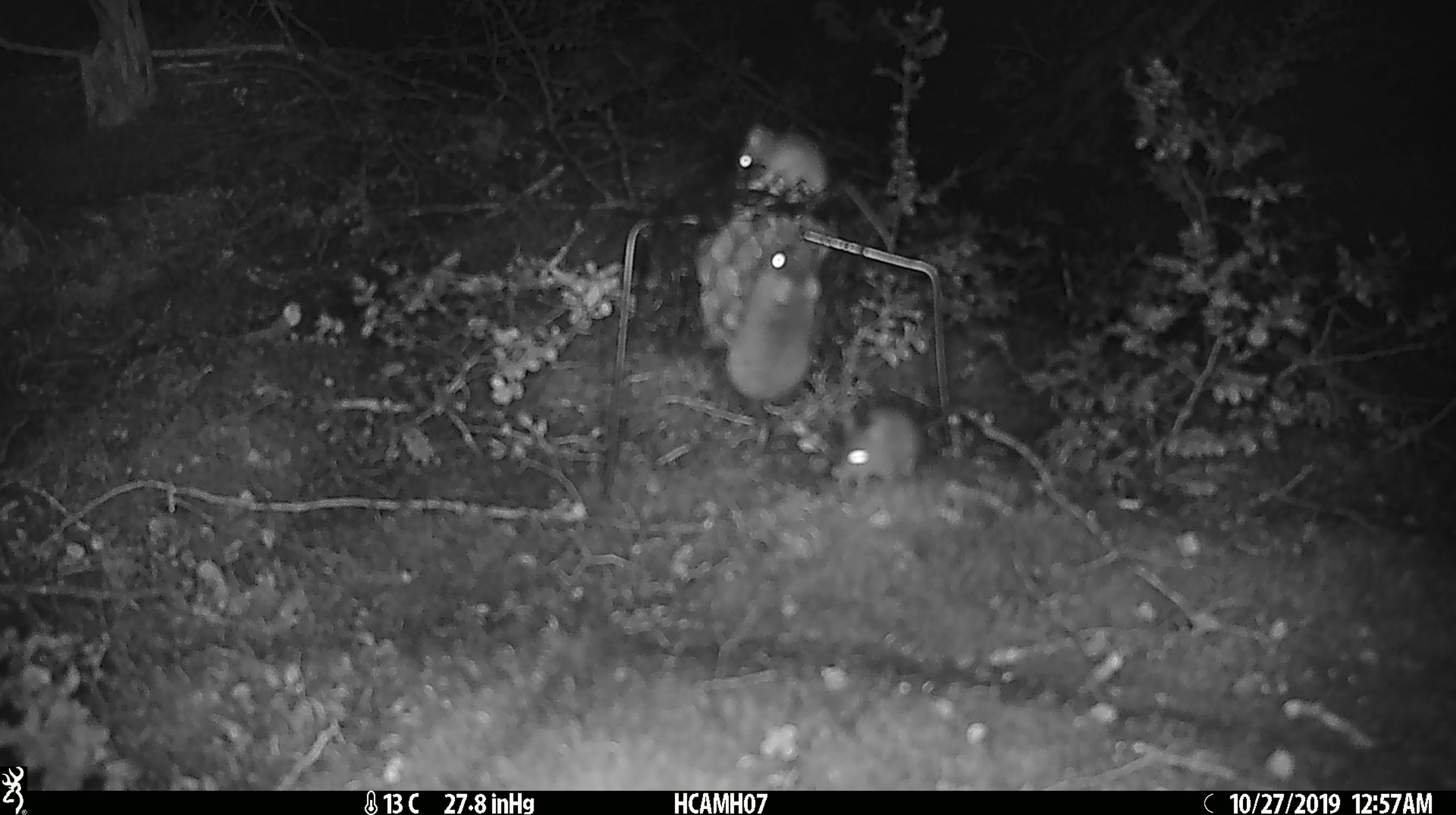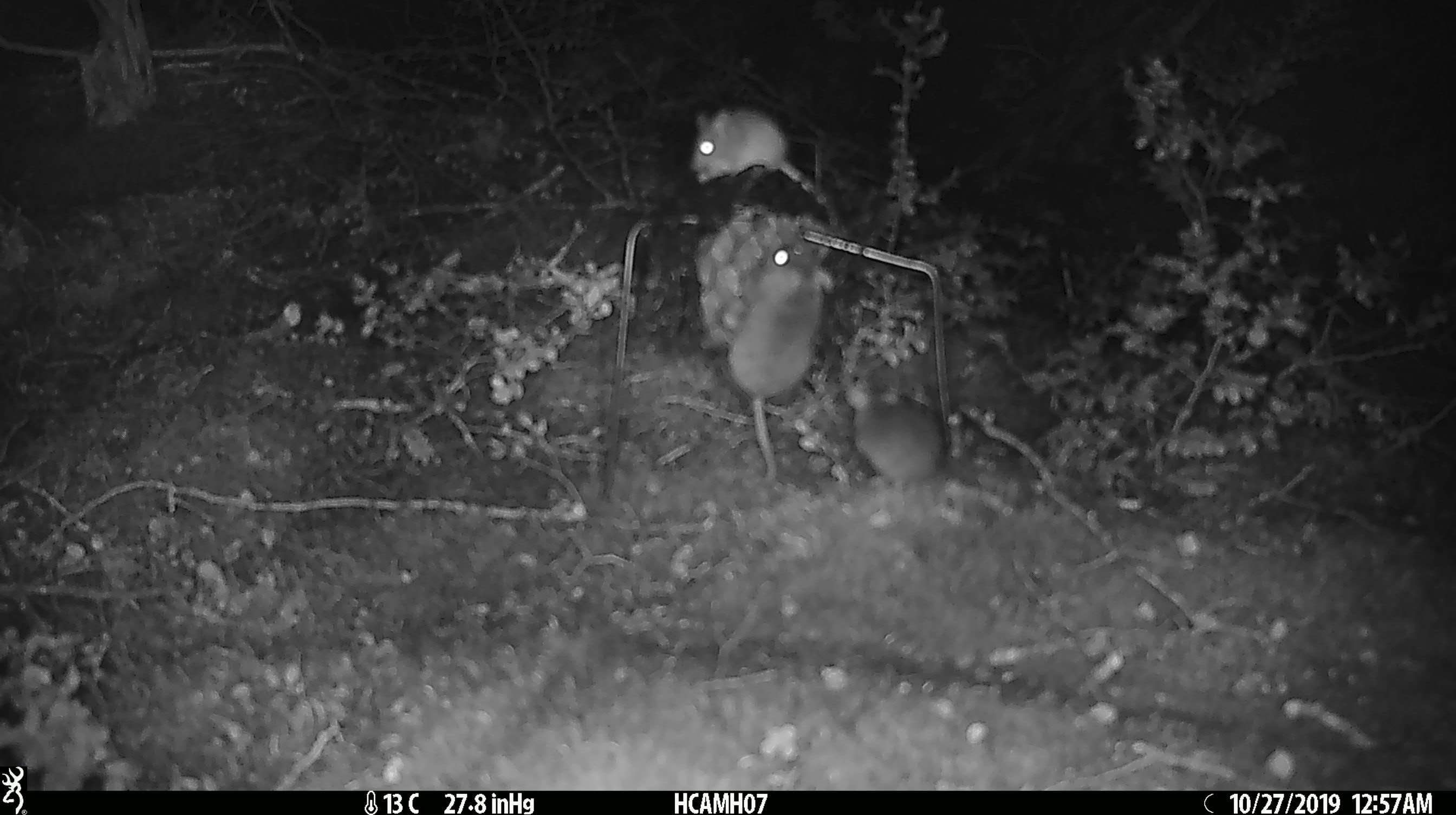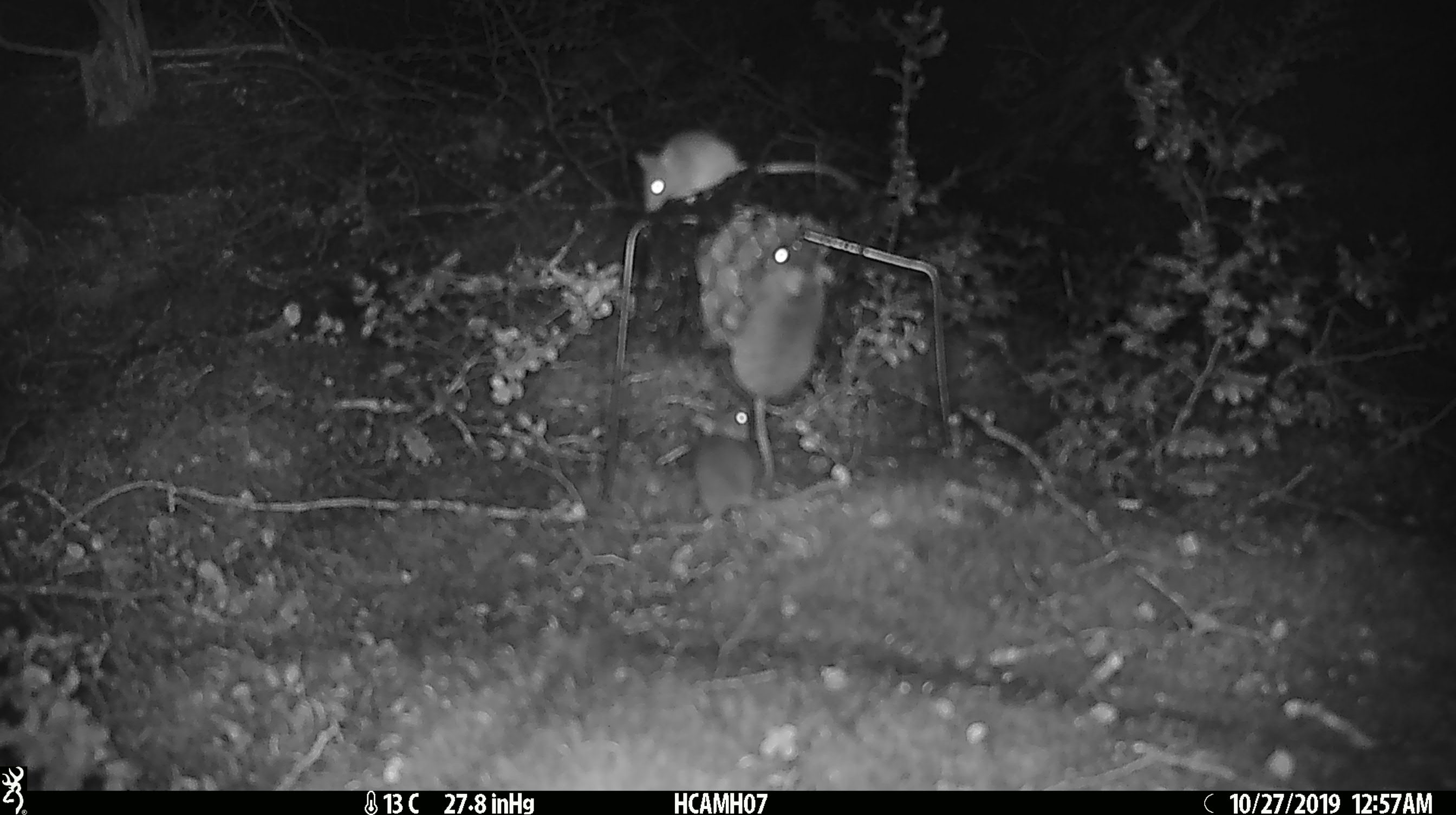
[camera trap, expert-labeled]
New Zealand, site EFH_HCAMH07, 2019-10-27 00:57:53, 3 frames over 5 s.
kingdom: Animalia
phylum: Chordata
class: Mammalia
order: Rodentia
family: Muridae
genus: Mus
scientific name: Mus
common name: mouse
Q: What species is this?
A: Mouse (Mus).